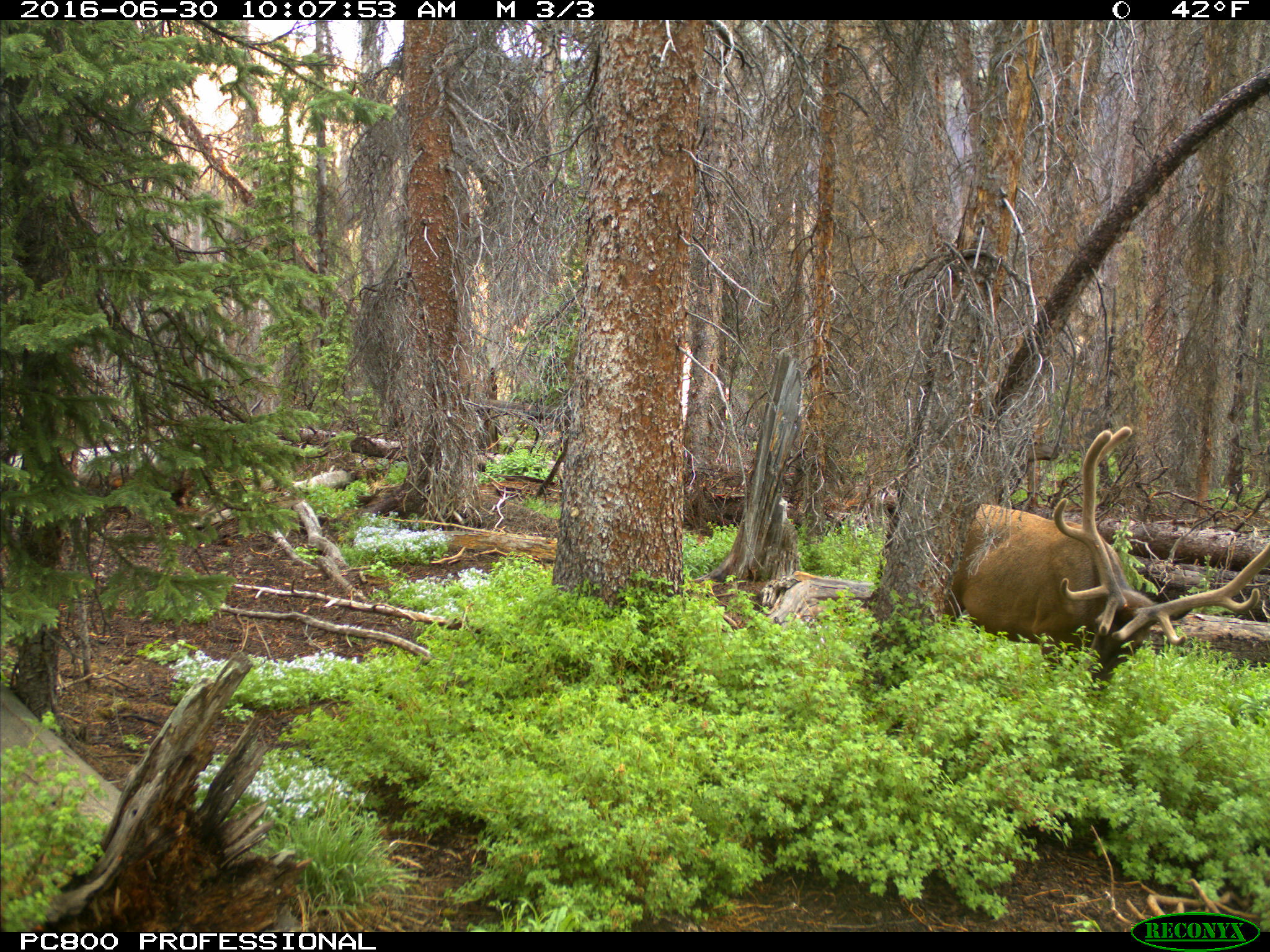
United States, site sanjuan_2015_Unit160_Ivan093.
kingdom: Animalia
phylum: Chordata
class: Mammalia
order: Artiodactyla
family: Cervidae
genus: Cervus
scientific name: Cervus elaphus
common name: red deer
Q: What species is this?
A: Cervus elaphus (red deer).